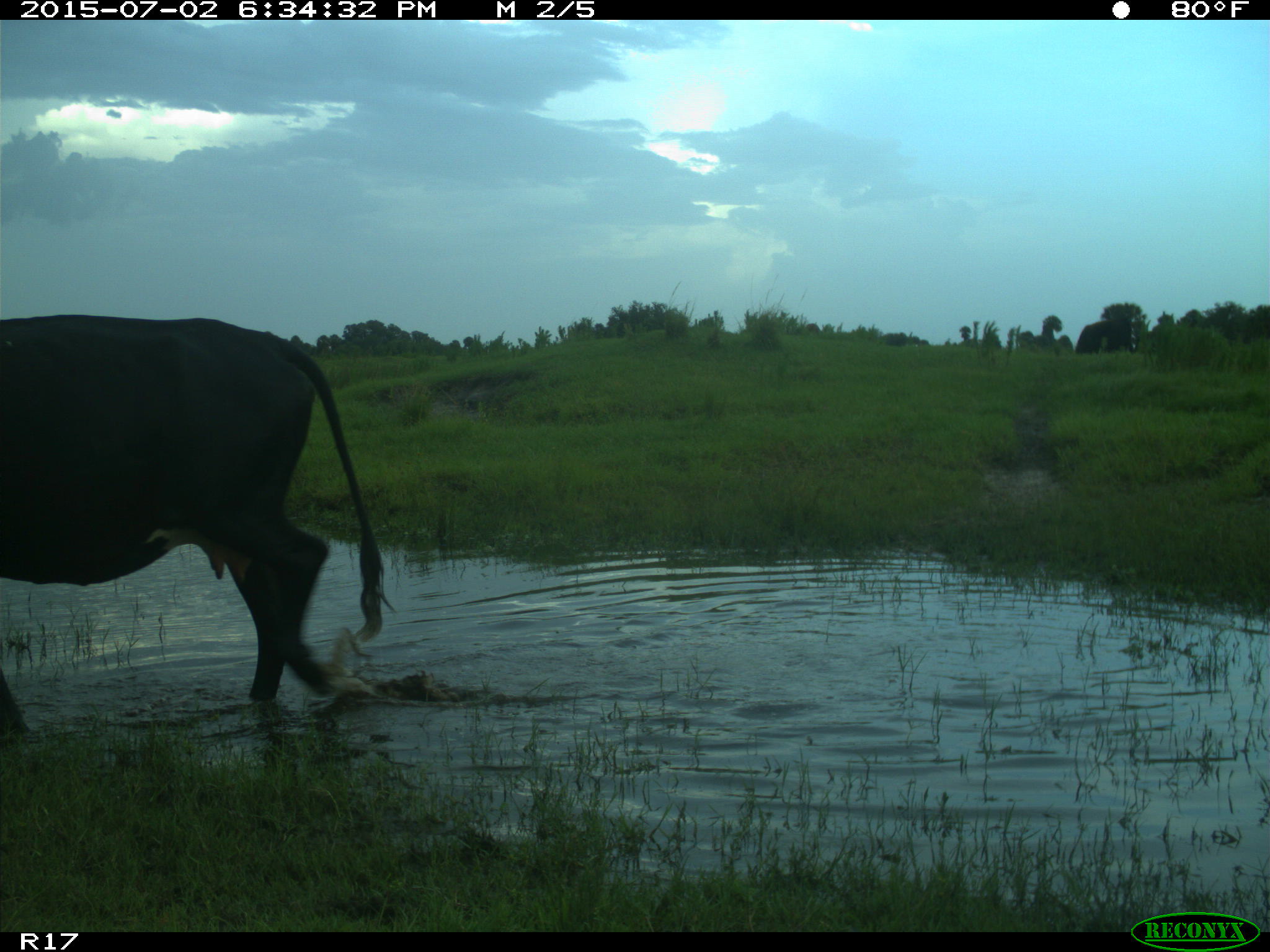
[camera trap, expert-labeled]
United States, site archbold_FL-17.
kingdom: Animalia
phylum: Chordata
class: Mammalia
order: Artiodactyla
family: Bovidae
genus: Bos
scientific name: Bos taurus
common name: domestic cow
Bos taurus (domestic cow).